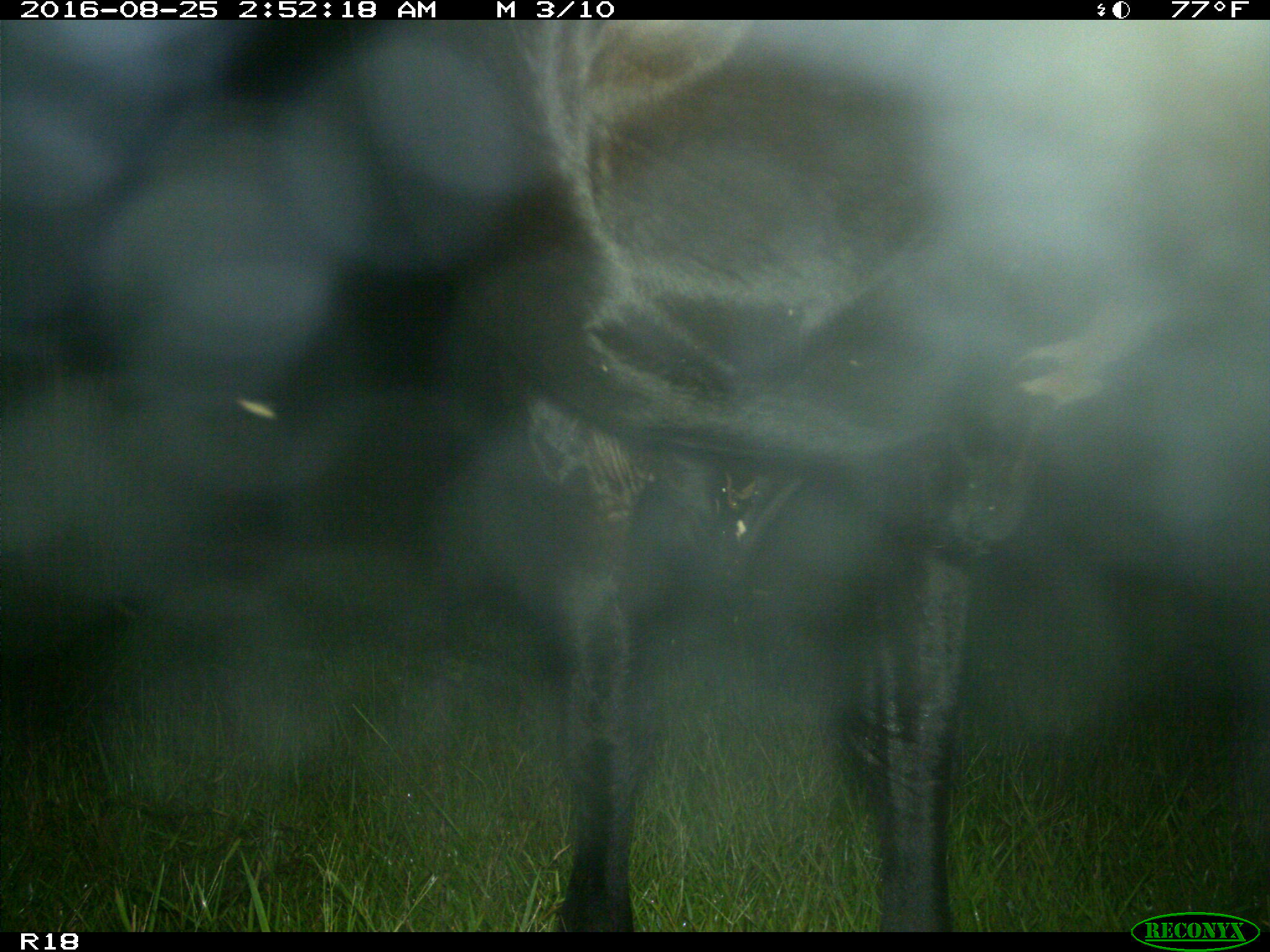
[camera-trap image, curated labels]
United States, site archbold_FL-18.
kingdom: Animalia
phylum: Chordata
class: Mammalia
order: Artiodactyla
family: Bovidae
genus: Bos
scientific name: Bos taurus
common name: domestic cow